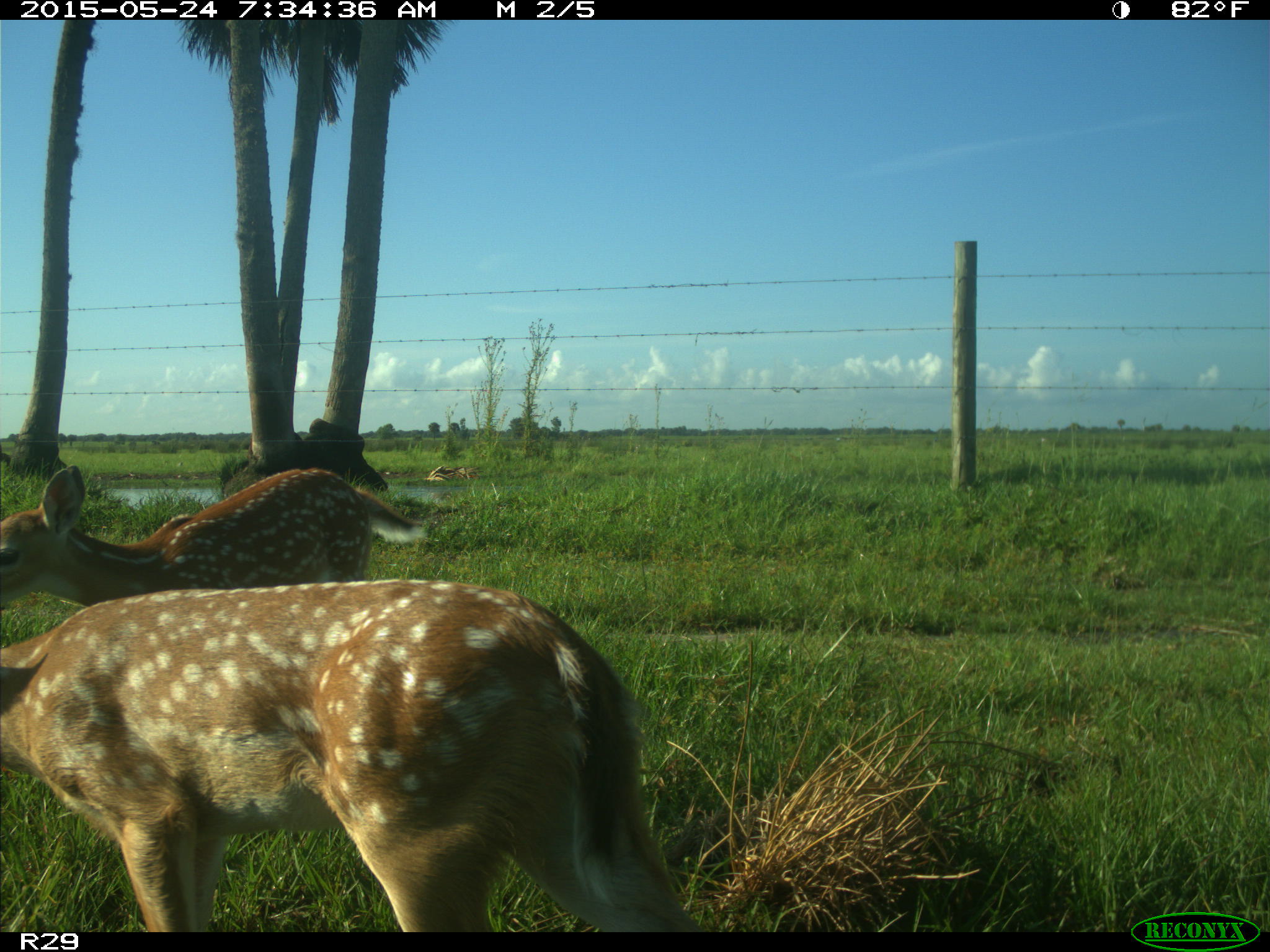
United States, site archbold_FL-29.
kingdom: Animalia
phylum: Chordata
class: Mammalia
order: Artiodactyla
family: Cervidae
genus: Odocoileus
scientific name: Odocoileus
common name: deer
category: unidentified deer